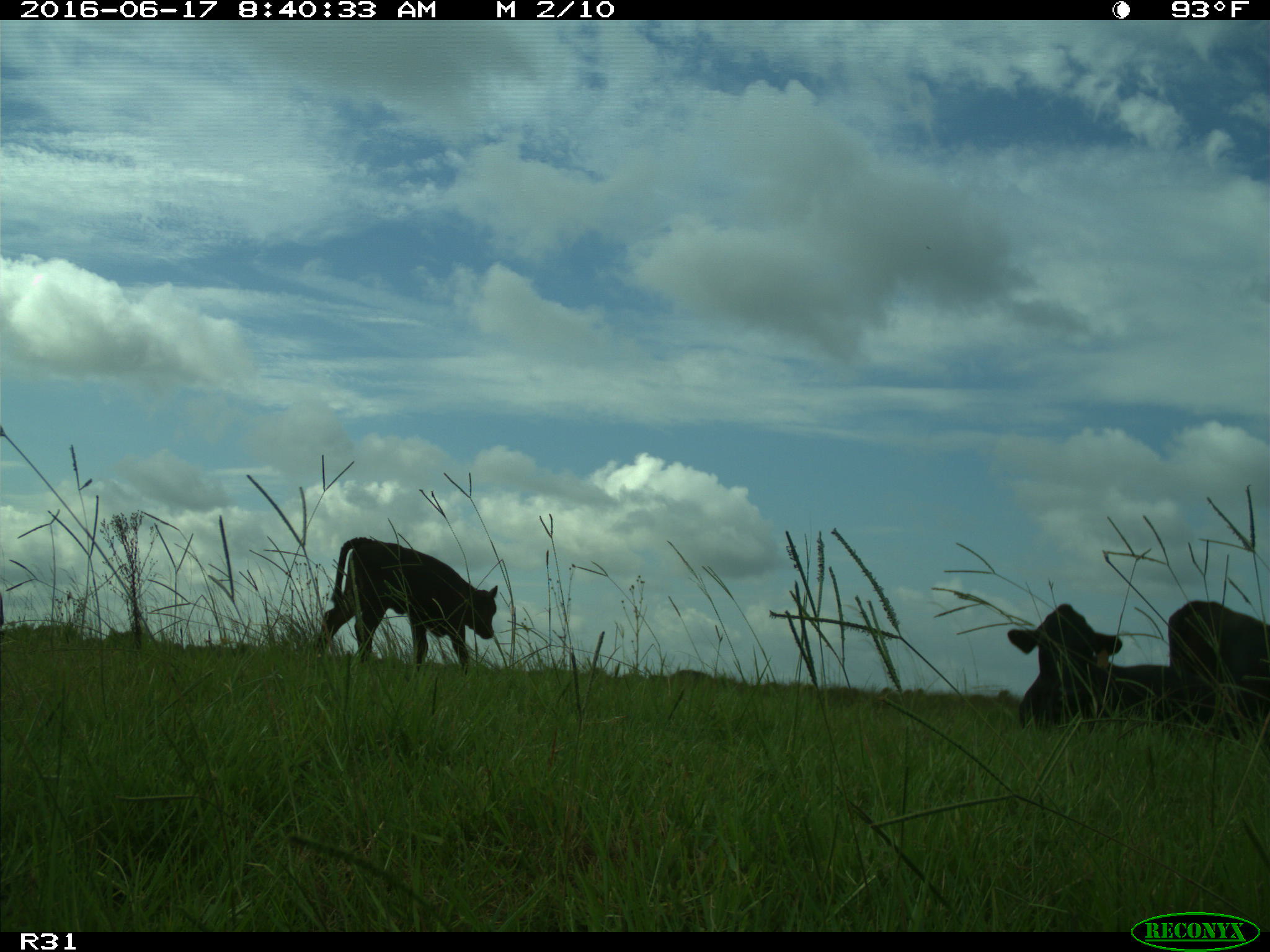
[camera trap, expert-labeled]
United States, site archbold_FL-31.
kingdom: Animalia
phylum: Chordata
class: Mammalia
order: Artiodactyla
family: Bovidae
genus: Bos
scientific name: Bos taurus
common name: domestic cow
Bos taurus (domestic cow).